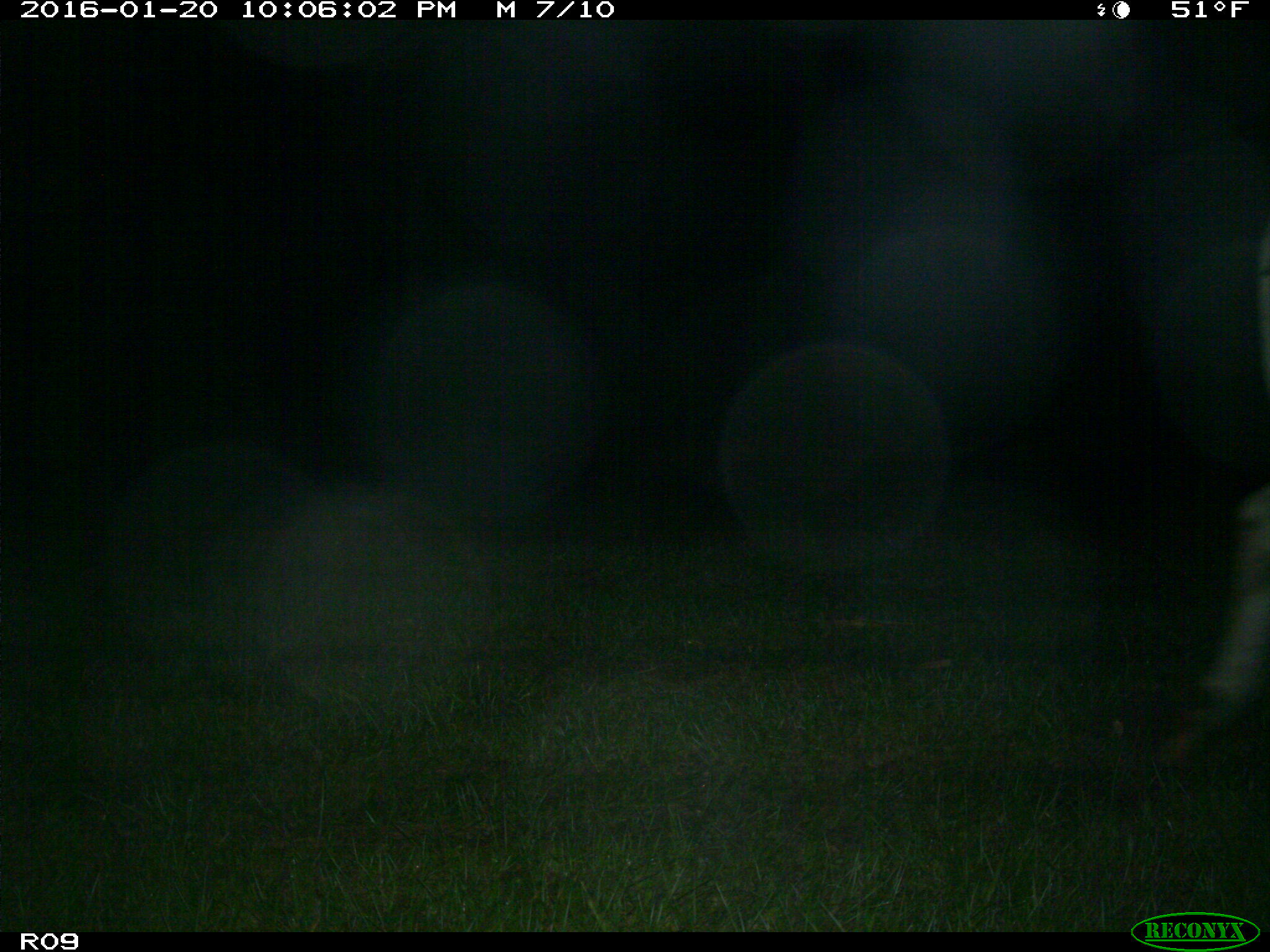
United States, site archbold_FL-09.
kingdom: Animalia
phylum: Chordata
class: Mammalia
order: Artiodactyla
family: Bovidae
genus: Bos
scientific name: Bos taurus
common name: domestic cow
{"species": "Bos taurus (domestic cow)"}